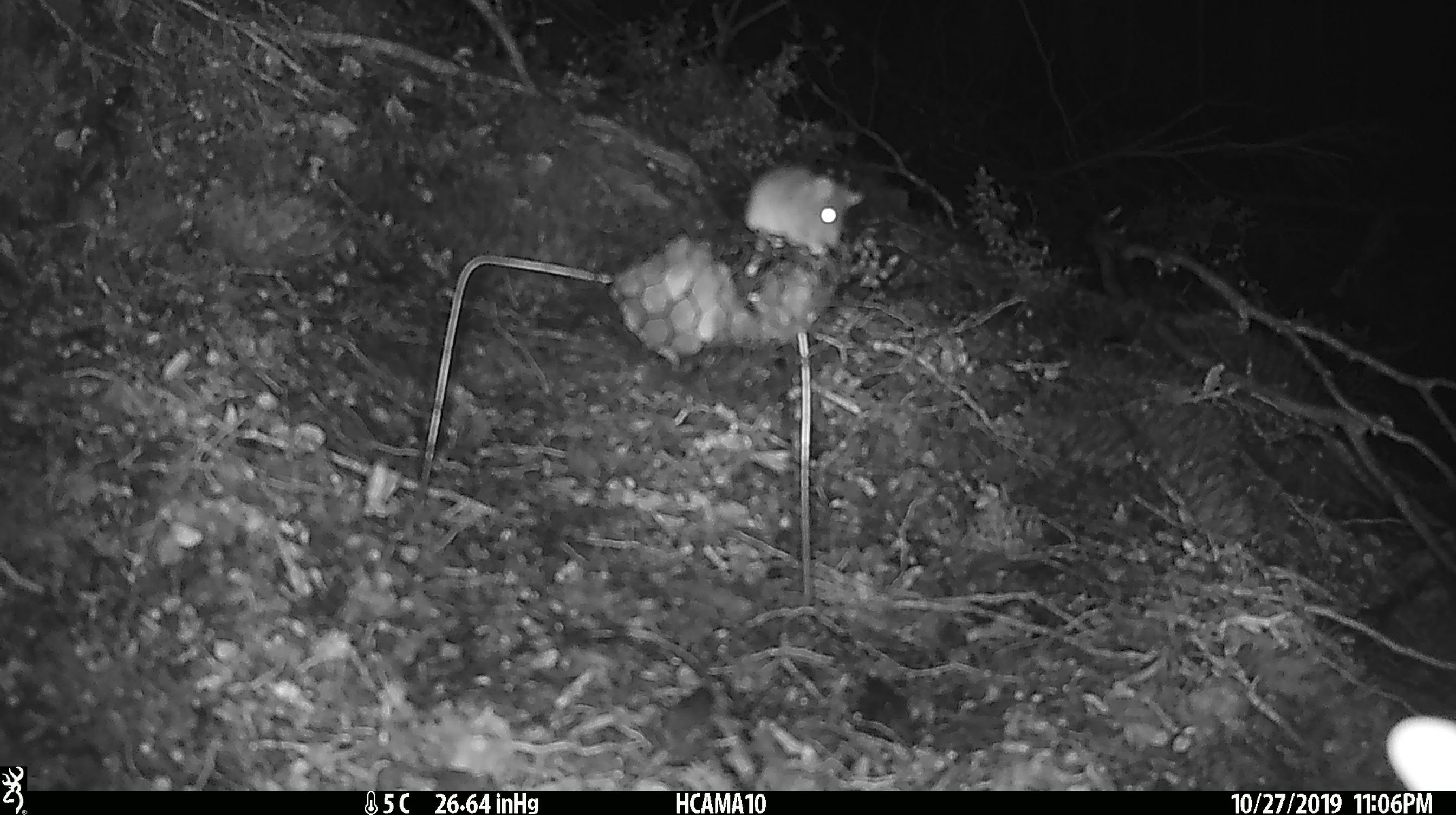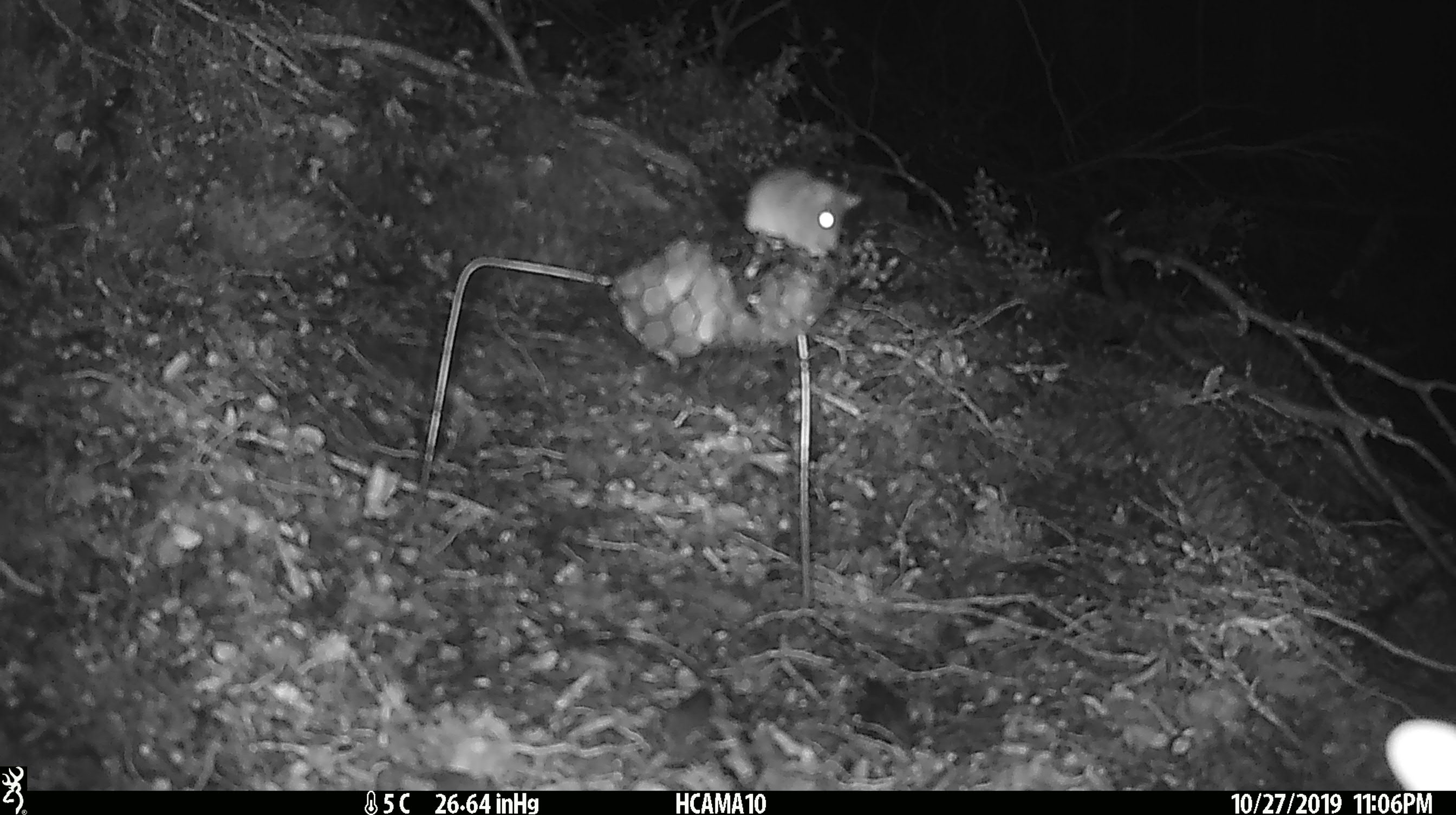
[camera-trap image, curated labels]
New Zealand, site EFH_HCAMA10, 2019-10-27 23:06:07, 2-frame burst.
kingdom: Animalia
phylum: Chordata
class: Mammalia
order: Rodentia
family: Muridae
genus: Mus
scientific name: Mus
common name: mouse